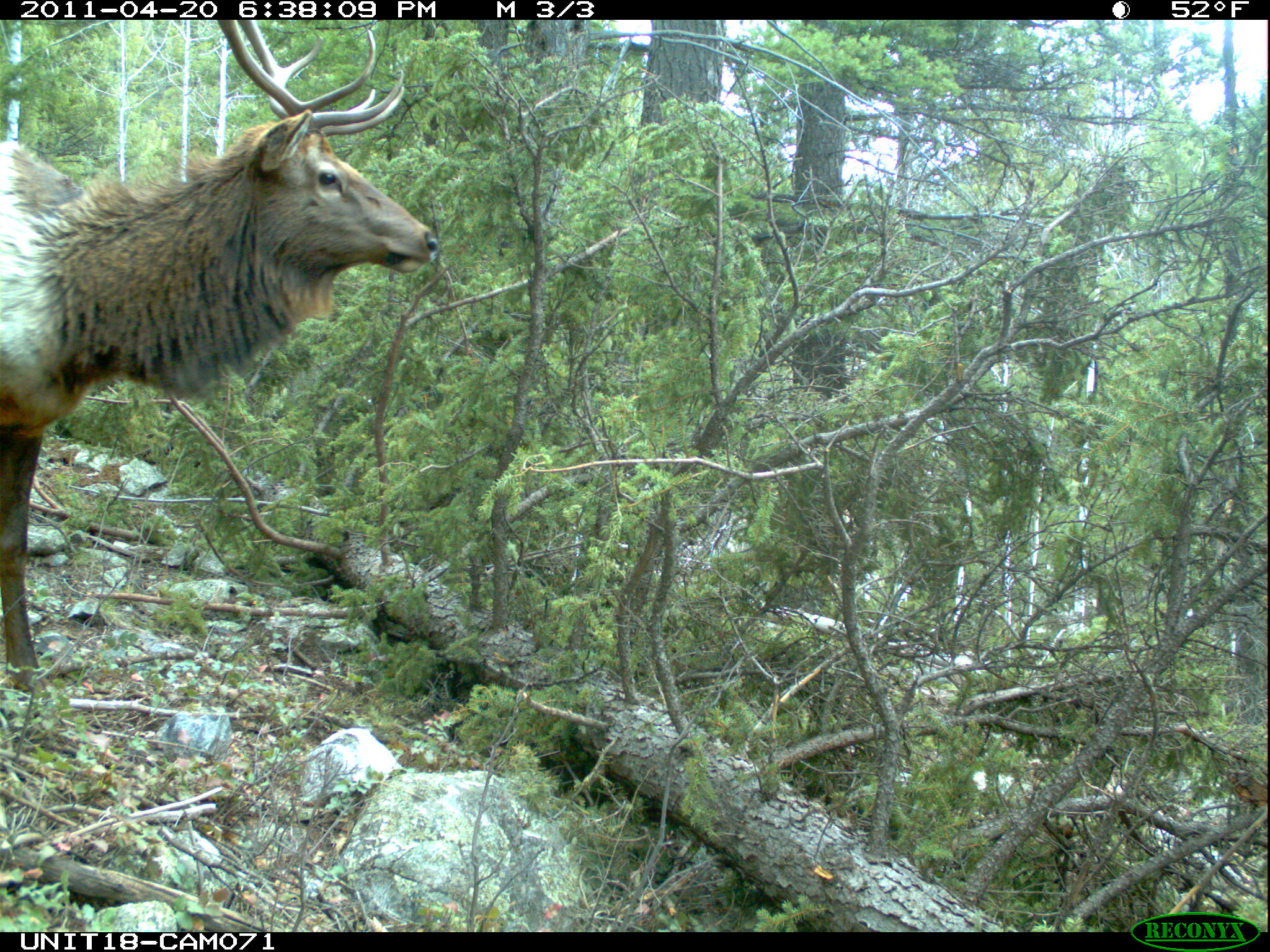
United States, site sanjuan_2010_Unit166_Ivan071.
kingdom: Animalia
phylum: Chordata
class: Mammalia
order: Artiodactyla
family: Cervidae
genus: Cervus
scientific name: Cervus elaphus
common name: red deer